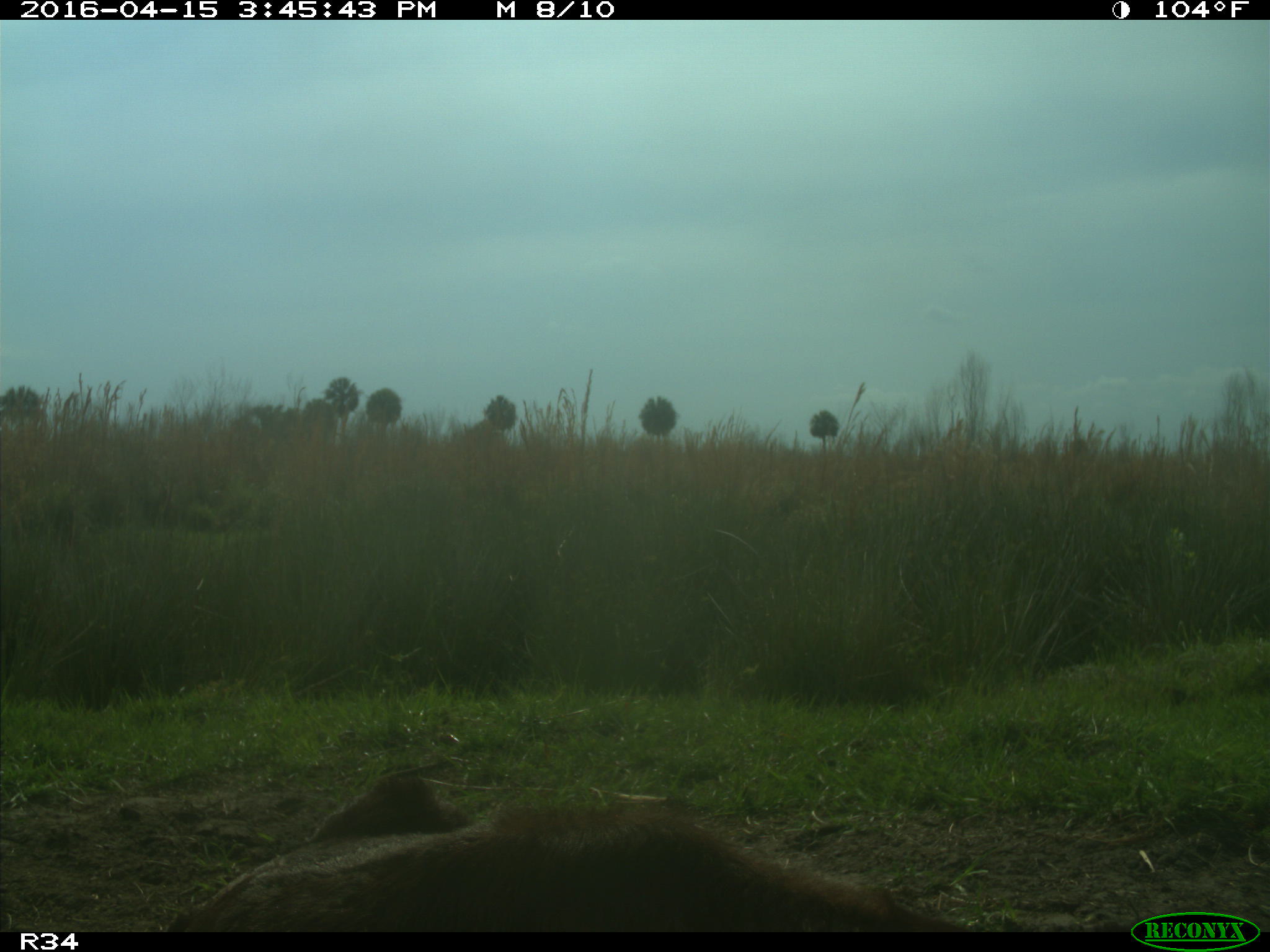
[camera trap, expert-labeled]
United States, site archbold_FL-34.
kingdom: Animalia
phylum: Chordata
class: Mammalia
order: Artiodactyla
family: Bovidae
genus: Bos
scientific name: Bos taurus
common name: domestic cow